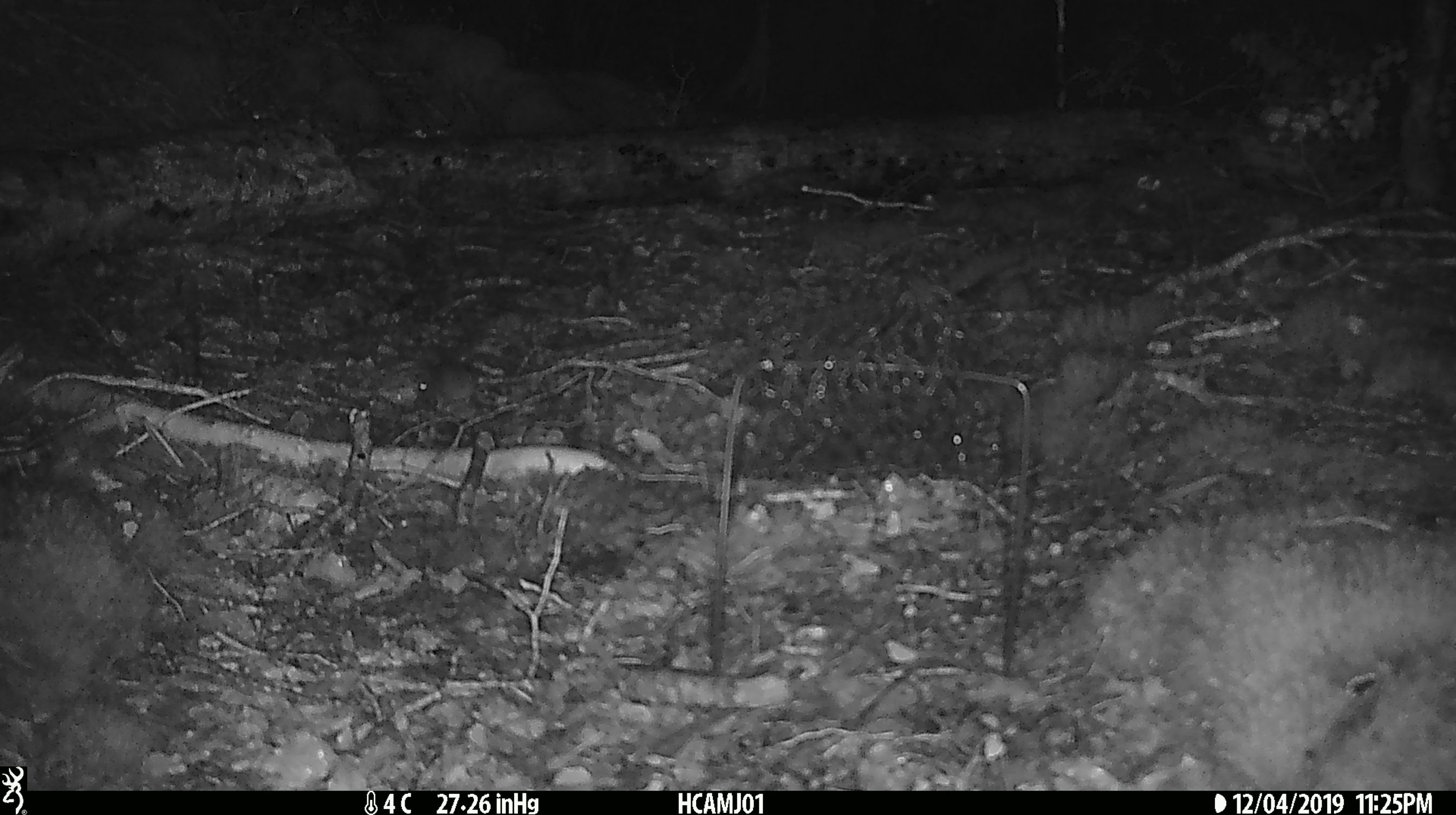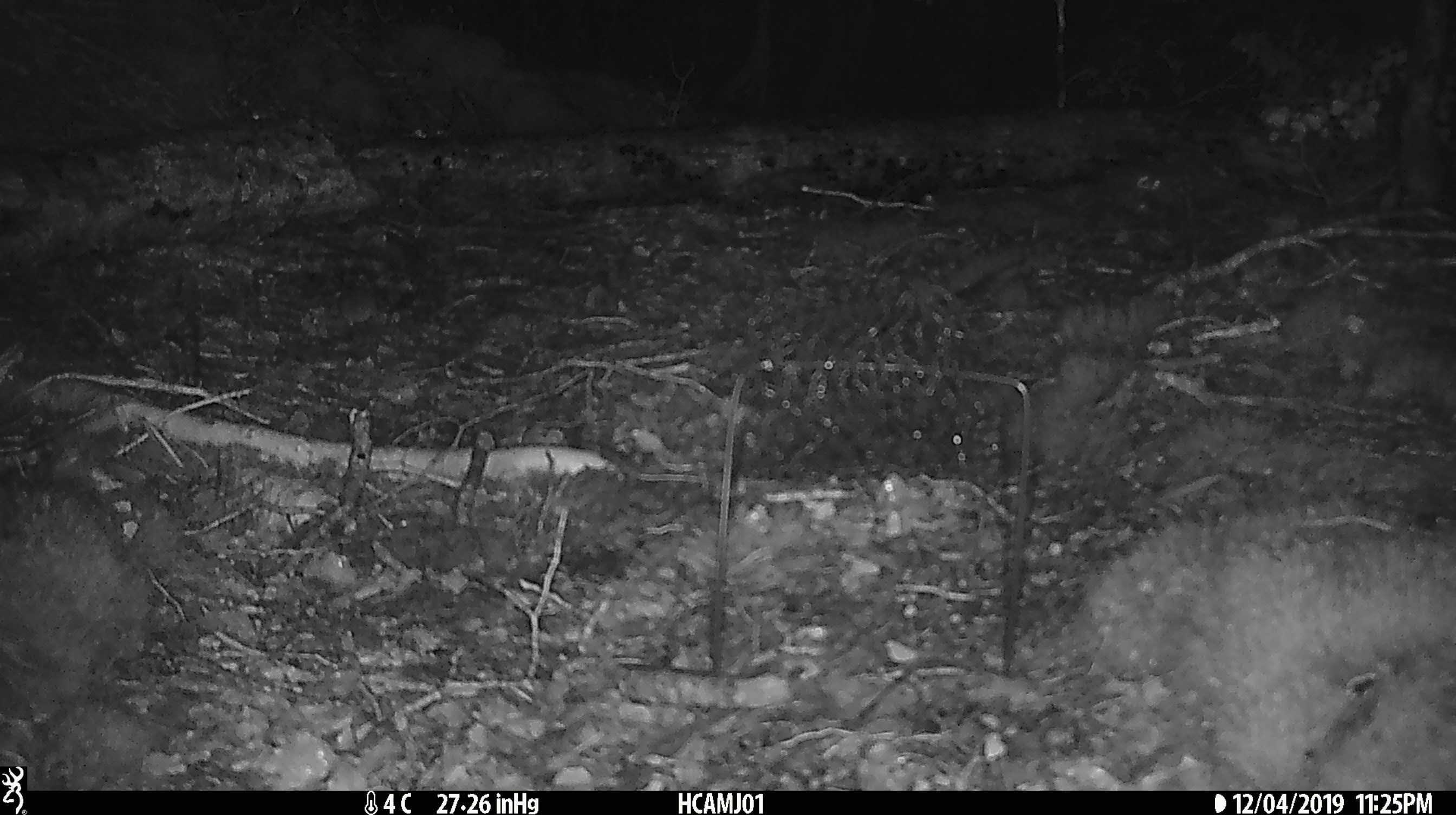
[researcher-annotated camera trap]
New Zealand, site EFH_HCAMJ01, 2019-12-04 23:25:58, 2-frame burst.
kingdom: Animalia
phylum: Chordata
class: Mammalia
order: Rodentia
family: Muridae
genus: Mus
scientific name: Mus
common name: mouse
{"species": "mouse (Mus)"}